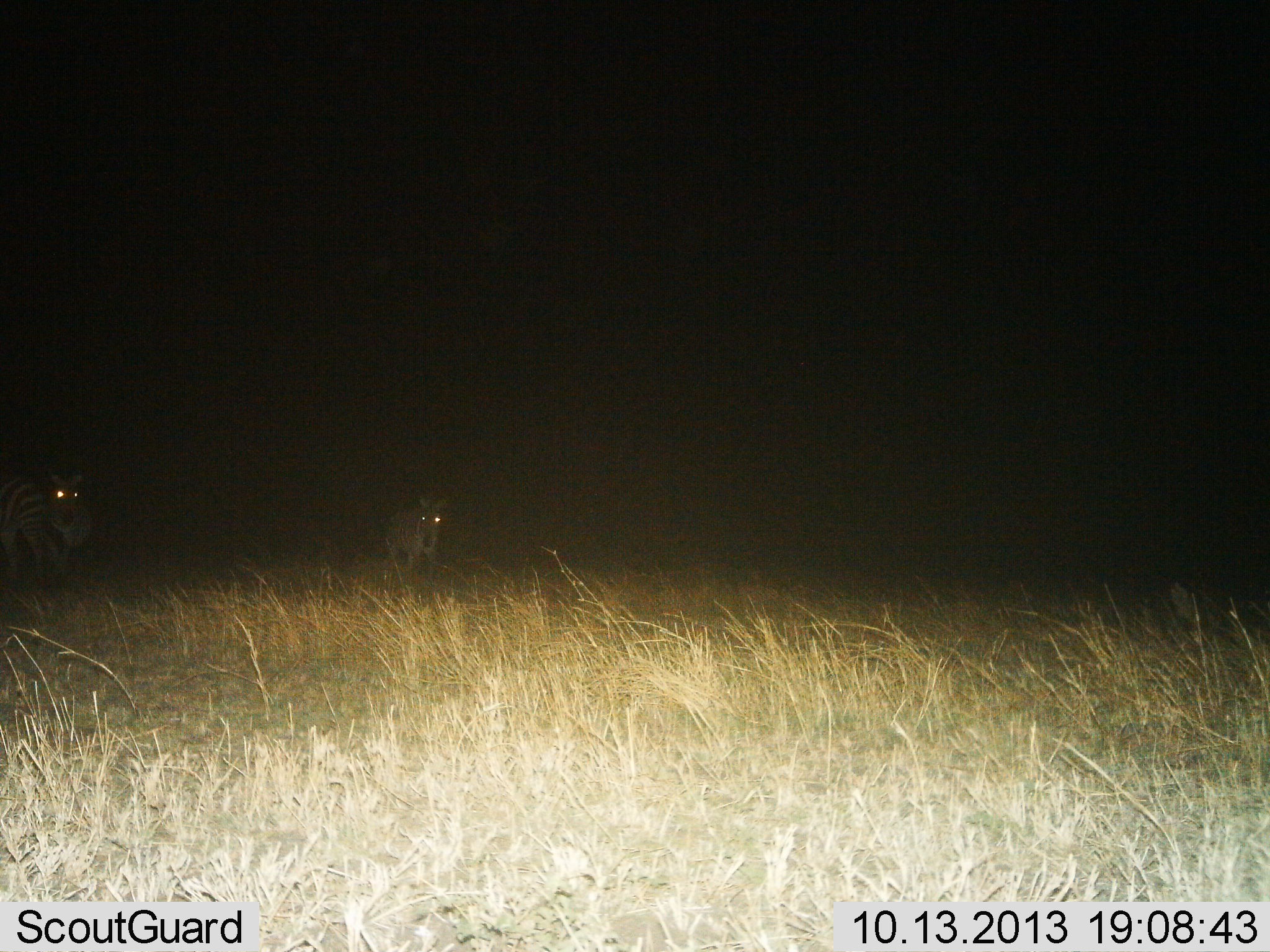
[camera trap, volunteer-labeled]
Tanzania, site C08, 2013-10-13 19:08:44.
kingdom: Animalia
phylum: Chordata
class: Mammalia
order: Perissodactyla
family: Equidae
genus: Equus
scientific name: Equus quagga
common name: plains zebra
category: zebra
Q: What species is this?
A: Zebra (plains zebra) (Equus quagga).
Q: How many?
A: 2.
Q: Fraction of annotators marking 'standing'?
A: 60%.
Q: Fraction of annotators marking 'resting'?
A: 0%.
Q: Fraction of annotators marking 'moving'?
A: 40%.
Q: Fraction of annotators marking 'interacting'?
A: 0%.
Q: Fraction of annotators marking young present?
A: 0%.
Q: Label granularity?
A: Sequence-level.